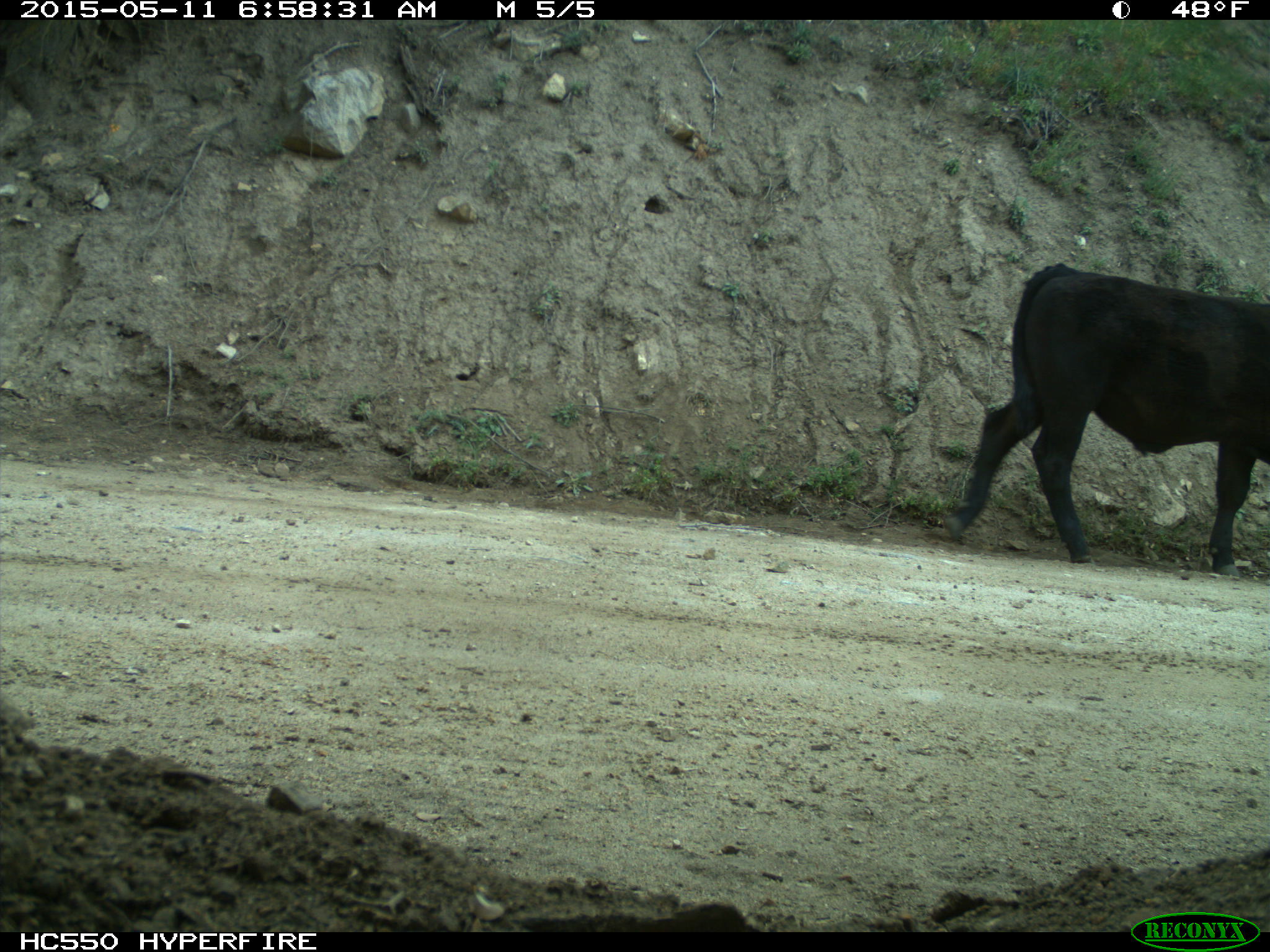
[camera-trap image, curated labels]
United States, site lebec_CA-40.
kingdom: Animalia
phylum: Chordata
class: Mammalia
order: Artiodactyla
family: Bovidae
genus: Bos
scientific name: Bos taurus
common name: domestic cow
Bos taurus (domestic cow).